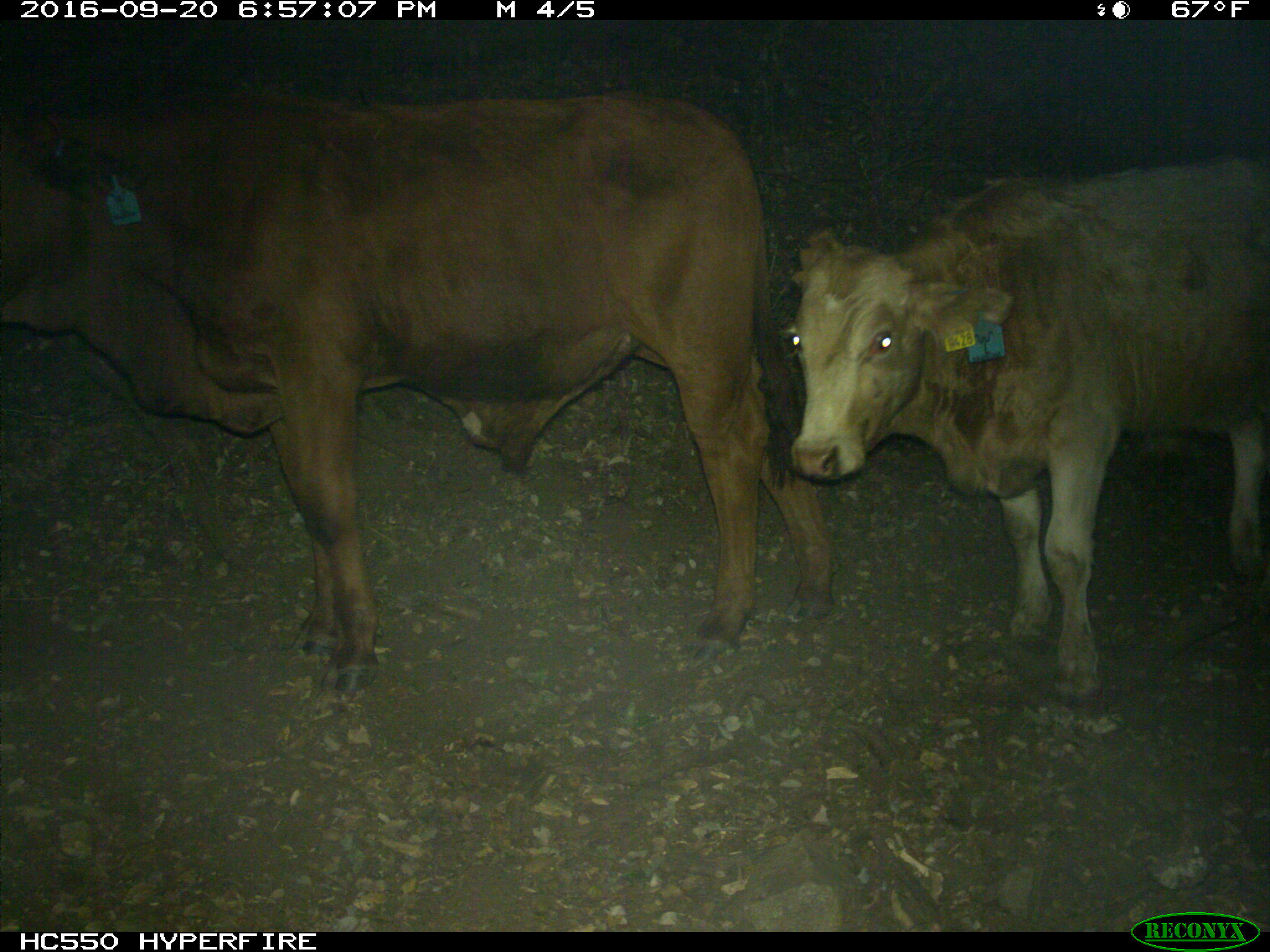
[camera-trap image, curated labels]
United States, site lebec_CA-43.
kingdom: Animalia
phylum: Chordata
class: Mammalia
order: Artiodactyla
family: Bovidae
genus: Bos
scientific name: Bos taurus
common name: domestic cow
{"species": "Bos taurus (domestic cow)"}